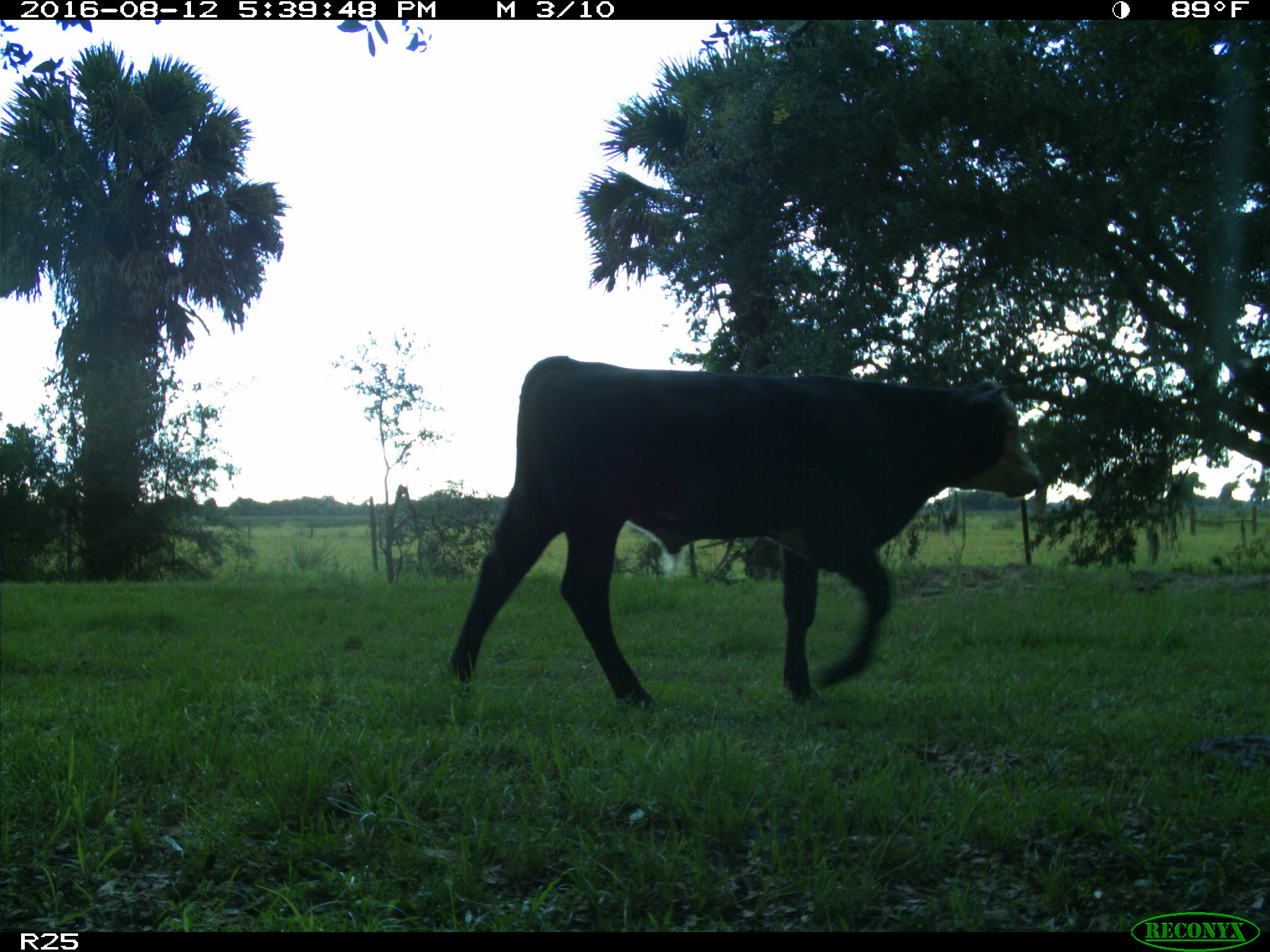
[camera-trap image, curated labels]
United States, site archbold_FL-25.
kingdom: Animalia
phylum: Chordata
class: Mammalia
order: Artiodactyla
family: Bovidae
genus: Bos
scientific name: Bos taurus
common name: domestic cow